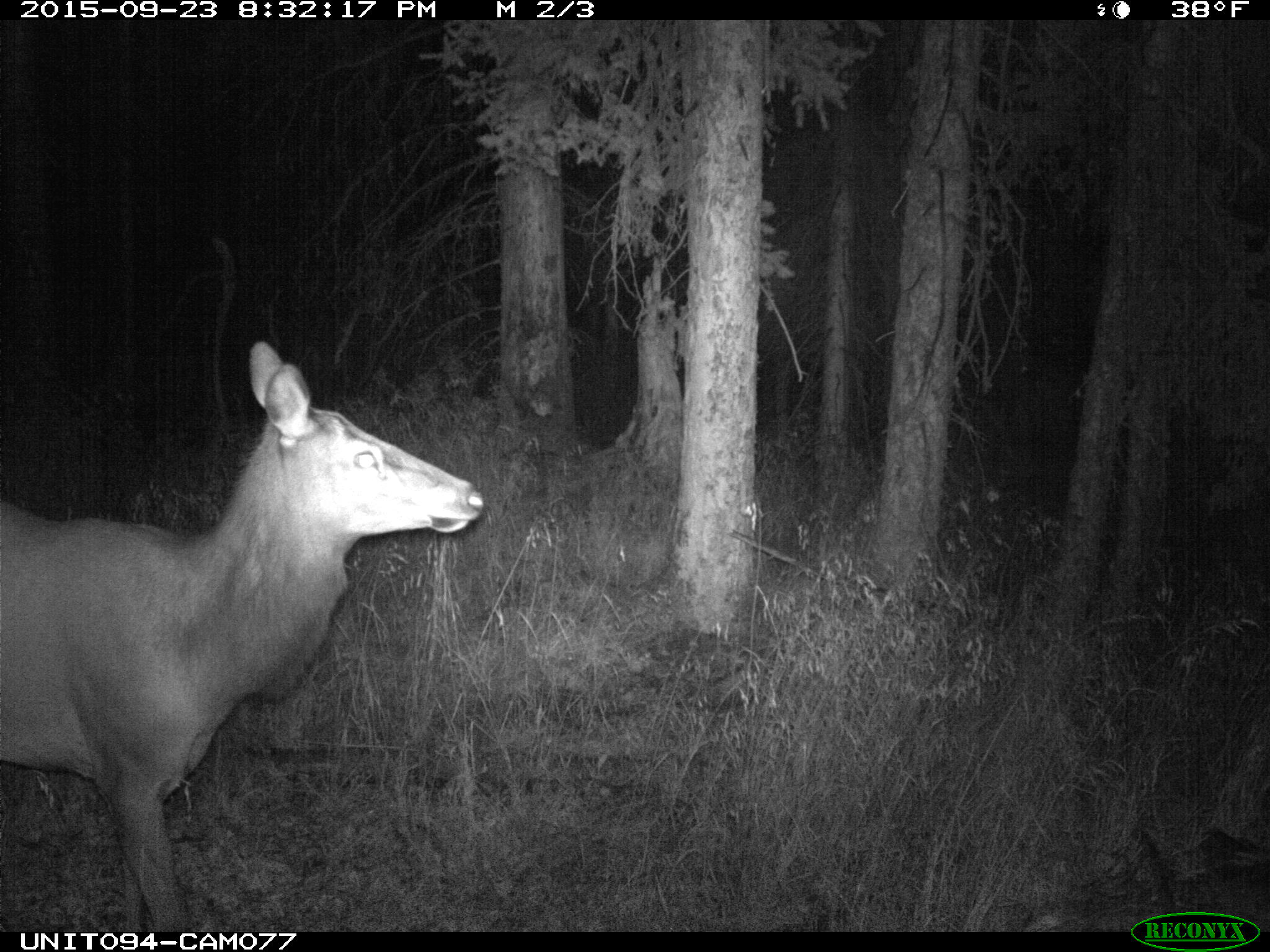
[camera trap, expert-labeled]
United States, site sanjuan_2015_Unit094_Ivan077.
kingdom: Animalia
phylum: Chordata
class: Mammalia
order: Artiodactyla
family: Cervidae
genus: Cervus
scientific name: Cervus elaphus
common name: red deer